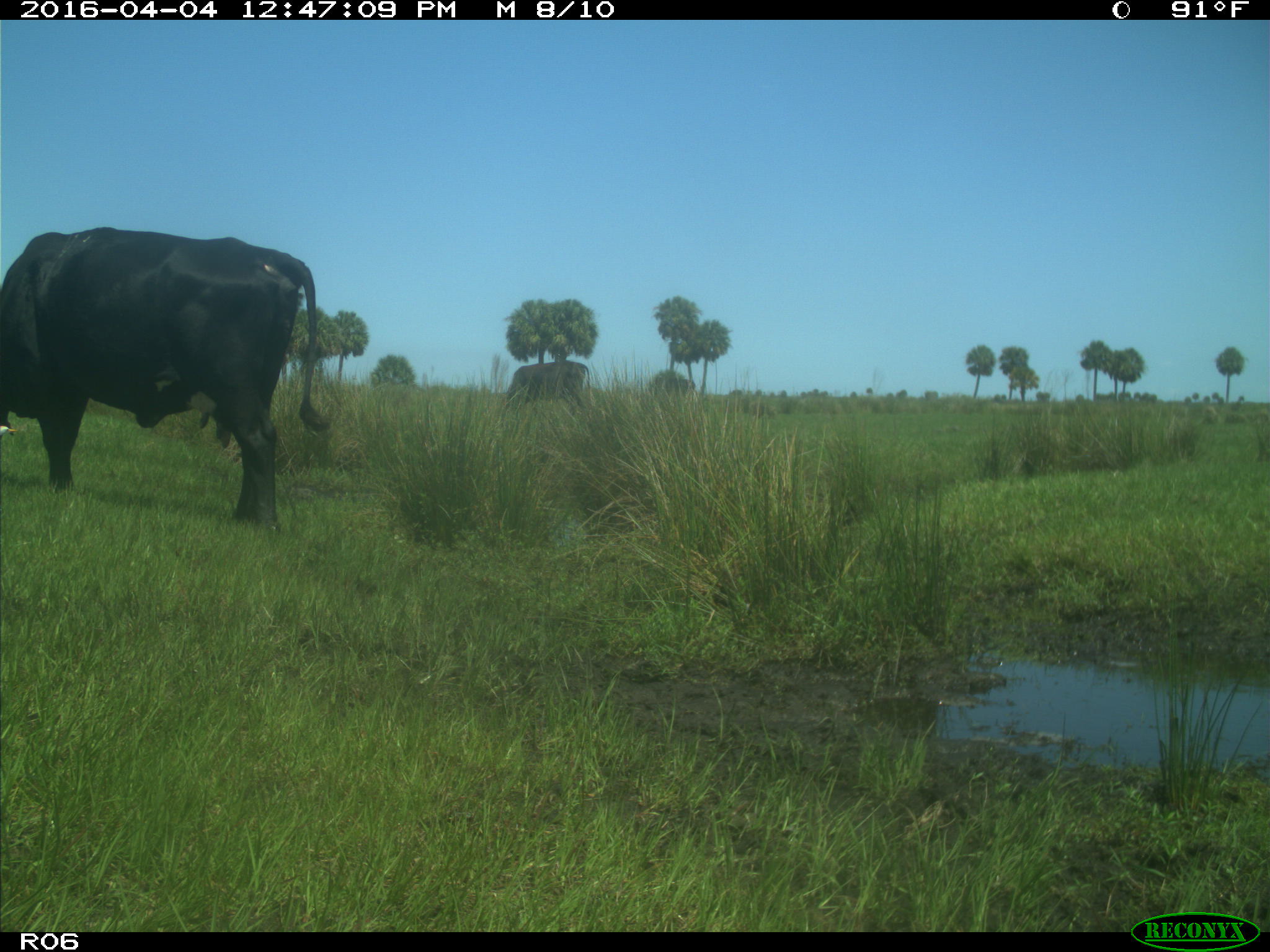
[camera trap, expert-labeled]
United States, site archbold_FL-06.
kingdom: Animalia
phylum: Chordata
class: Mammalia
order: Artiodactyla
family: Bovidae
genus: Bos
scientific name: Bos taurus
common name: domestic cow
Bos taurus (domestic cow).